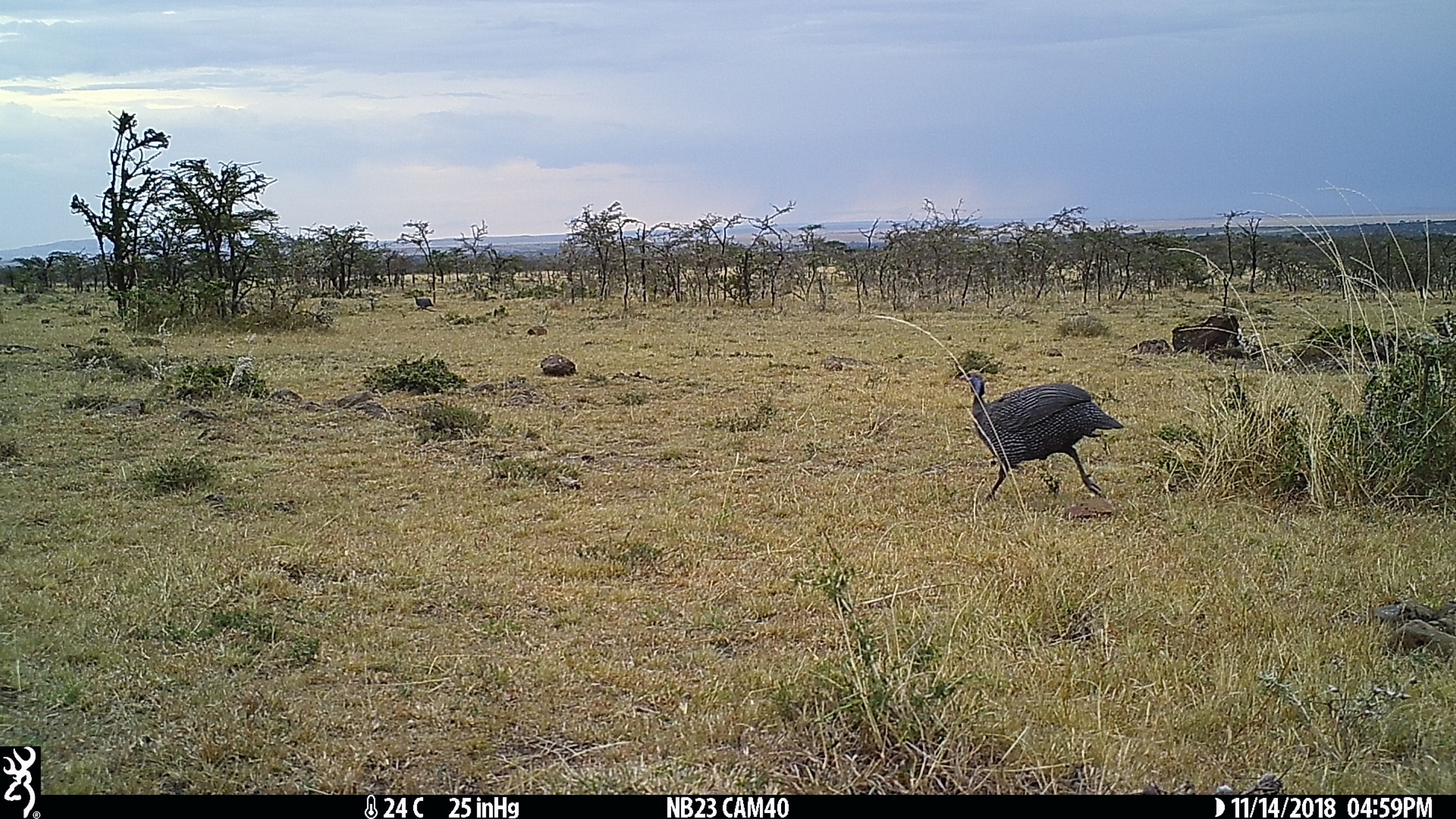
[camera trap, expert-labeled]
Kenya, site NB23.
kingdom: Animalia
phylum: Chordata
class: Aves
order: Galliformes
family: Numididae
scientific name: Numididae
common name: guineafowl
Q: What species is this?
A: Guineafowl (Numididae).